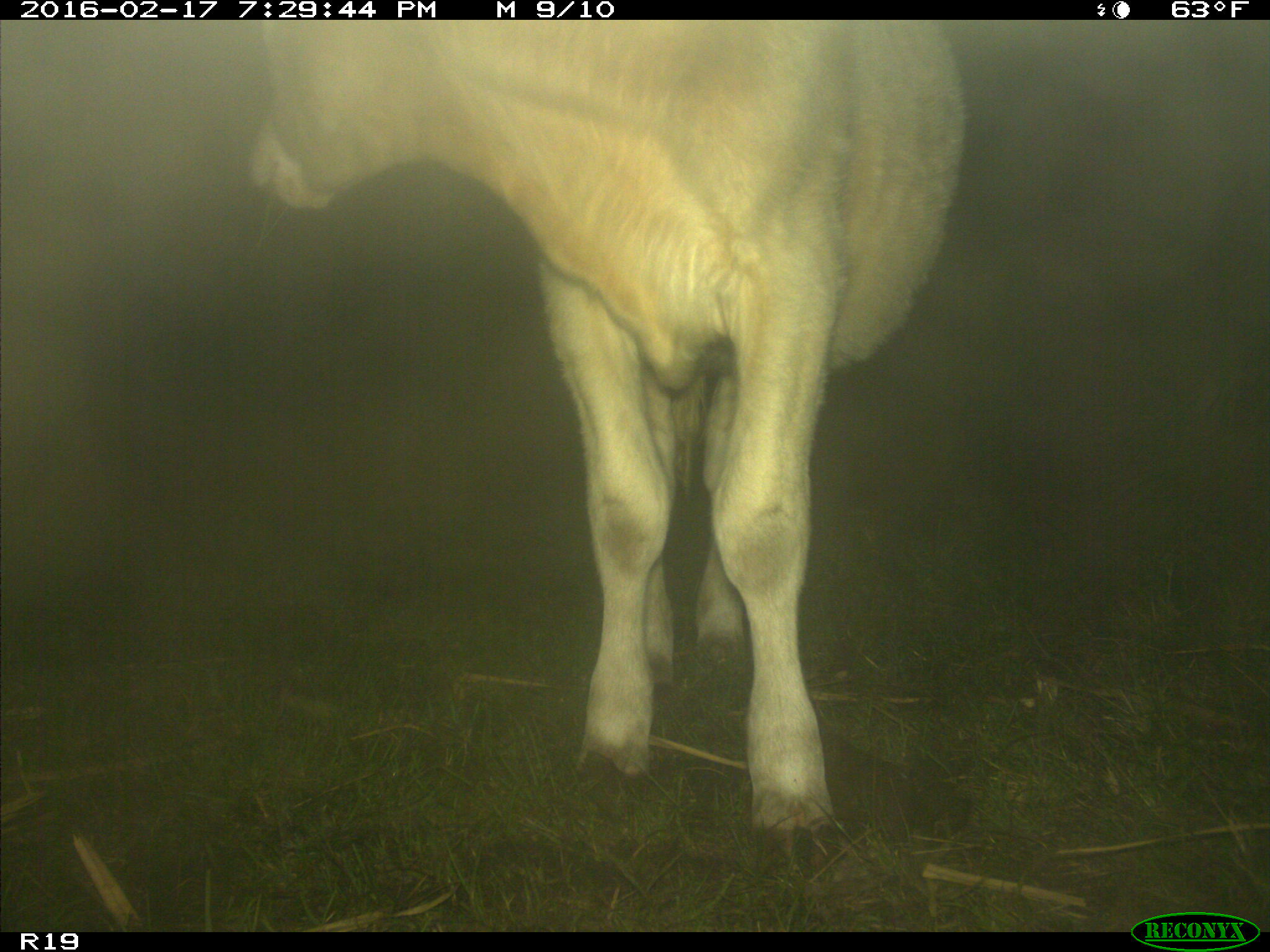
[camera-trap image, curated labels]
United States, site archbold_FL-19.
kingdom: Animalia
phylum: Chordata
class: Mammalia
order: Artiodactyla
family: Bovidae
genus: Bos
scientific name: Bos taurus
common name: domestic cow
Bos taurus (domestic cow).